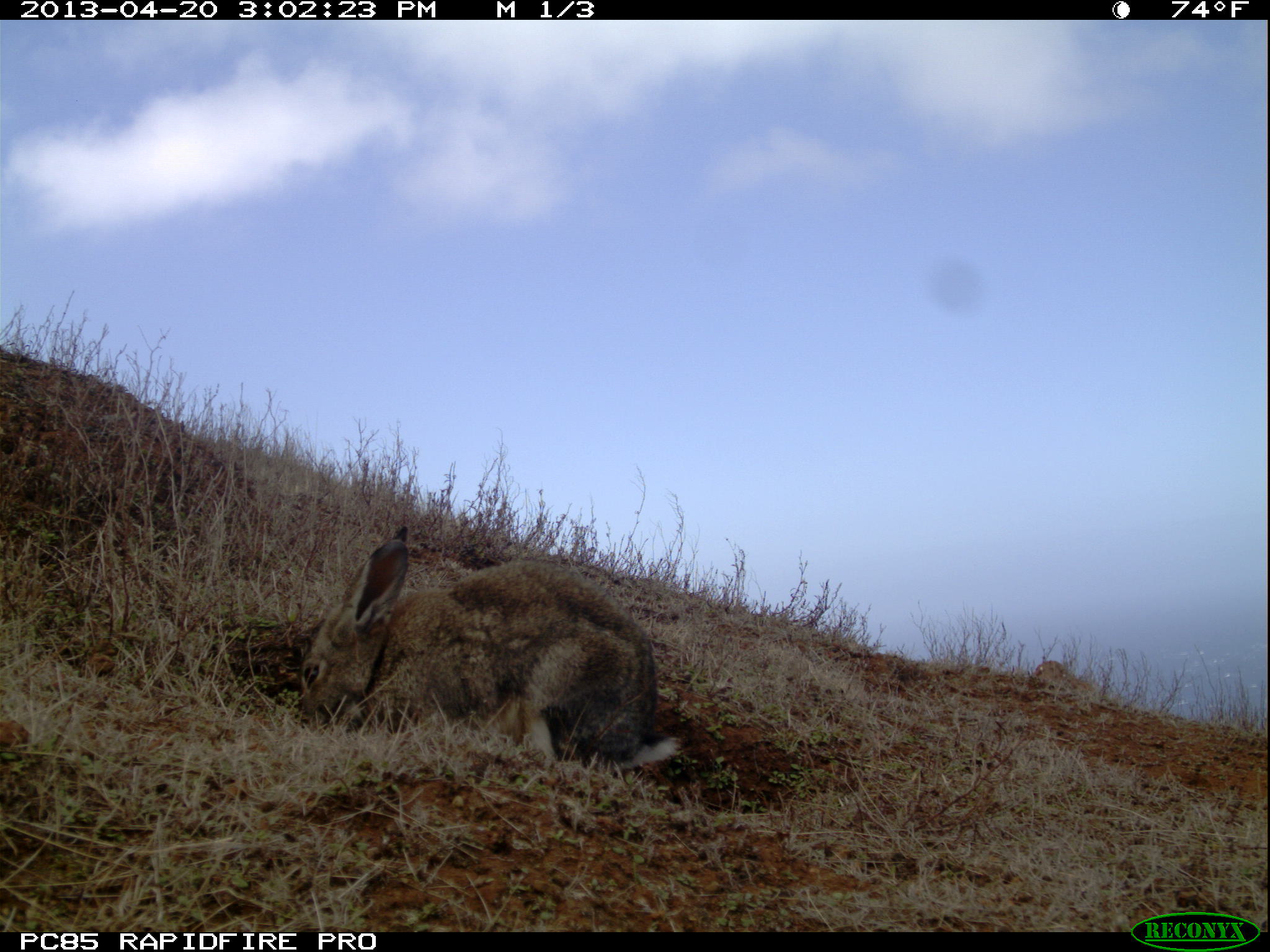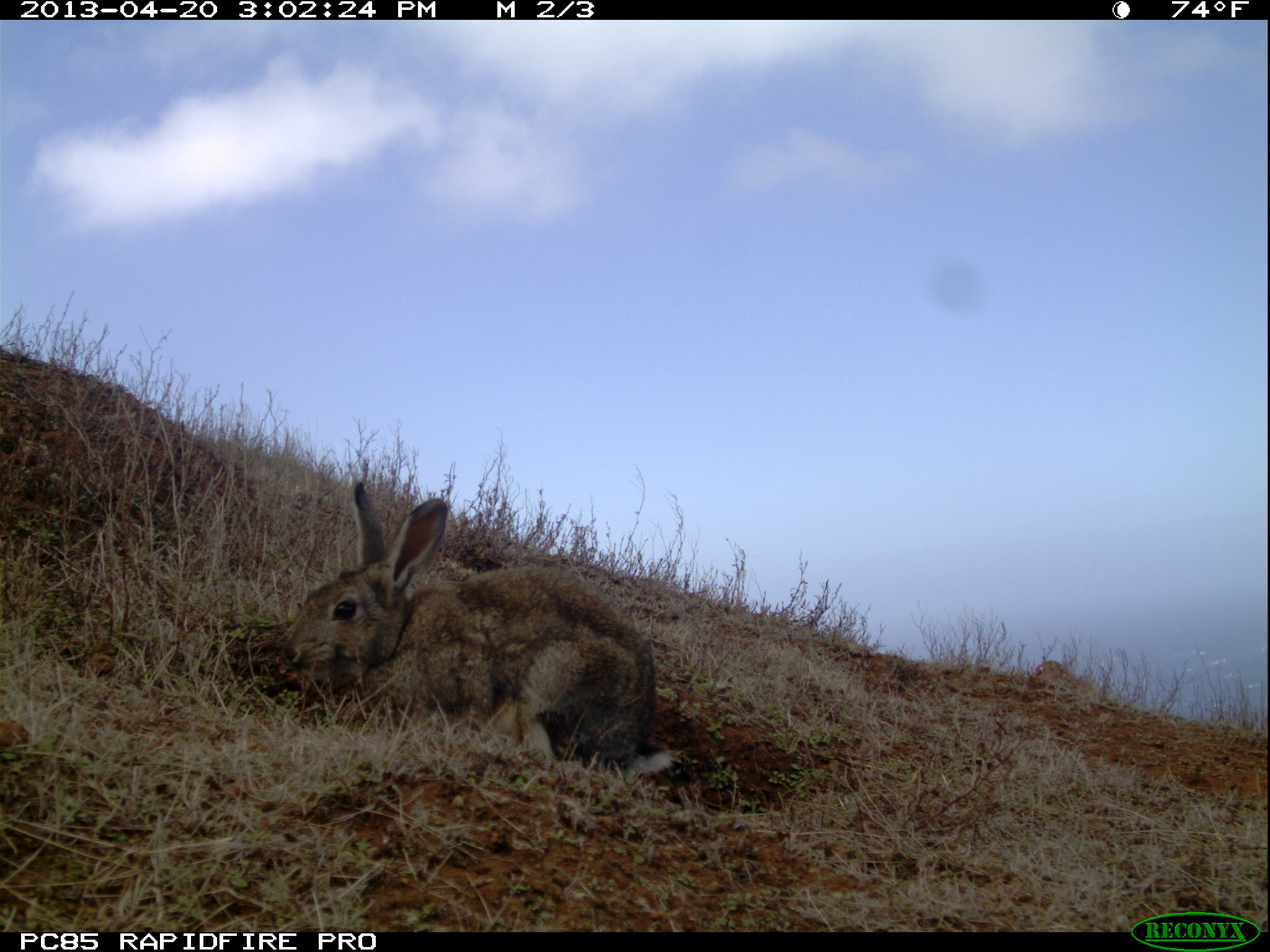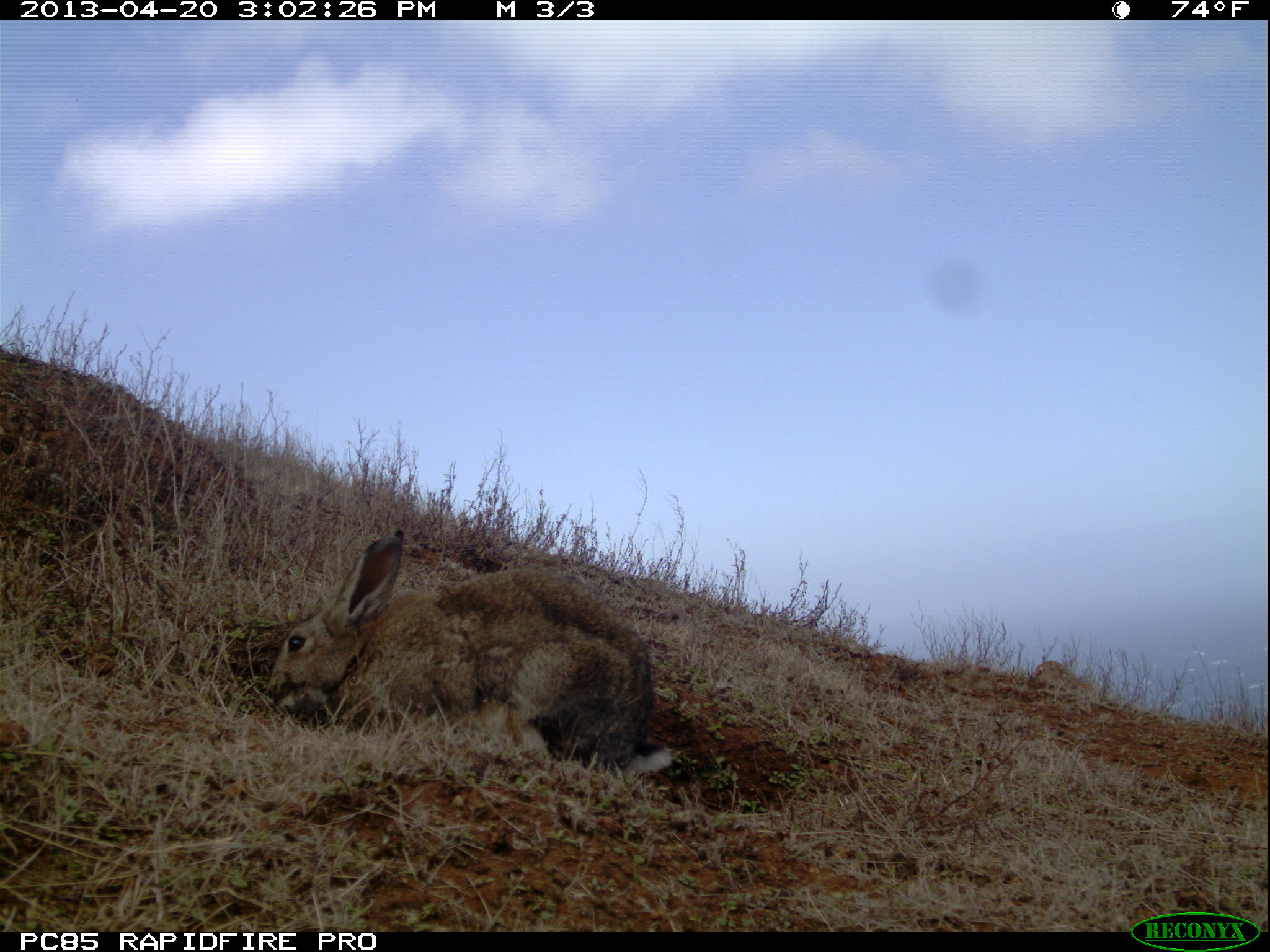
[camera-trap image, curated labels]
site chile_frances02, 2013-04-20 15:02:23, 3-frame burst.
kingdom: Animalia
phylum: Chordata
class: Mammalia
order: Lagomorpha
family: Leporidae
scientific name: Leporidae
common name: rabbits and hares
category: rabbit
Rabbit (rabbits and hares) (Leporidae).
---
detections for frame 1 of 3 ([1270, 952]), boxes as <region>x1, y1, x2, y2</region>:
rabbit: <region>293, 521, 677, 781</region>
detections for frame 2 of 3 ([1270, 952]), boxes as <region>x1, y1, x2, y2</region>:
rabbit: <region>265, 480, 670, 787</region>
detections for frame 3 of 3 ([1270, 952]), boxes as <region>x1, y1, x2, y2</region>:
rabbit: <region>261, 523, 664, 785</region>